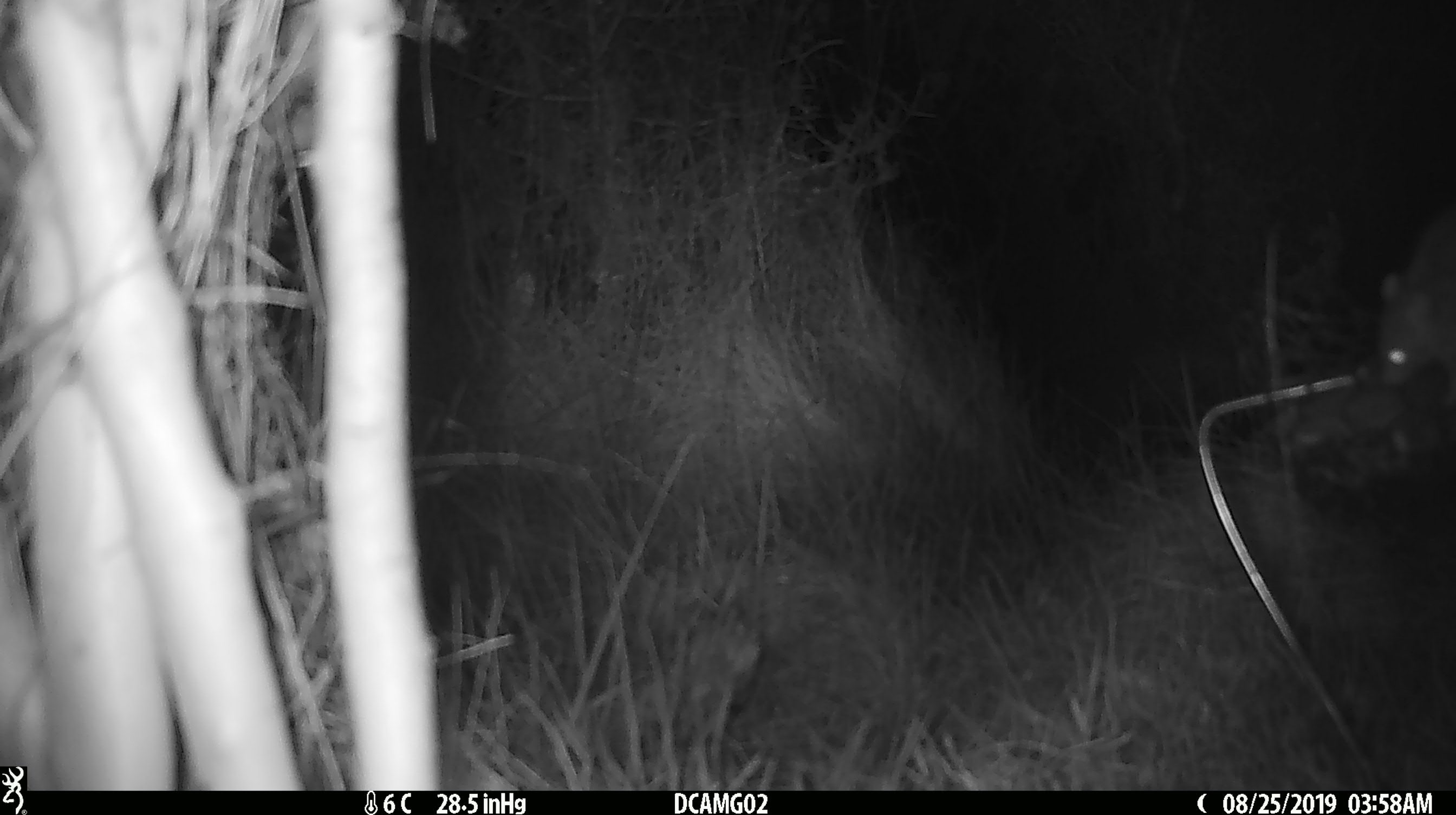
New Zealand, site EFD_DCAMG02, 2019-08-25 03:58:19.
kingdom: Animalia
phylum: Chordata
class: Mammalia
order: Rodentia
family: Muridae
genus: Mus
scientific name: Mus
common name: mouse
Mouse (Mus).